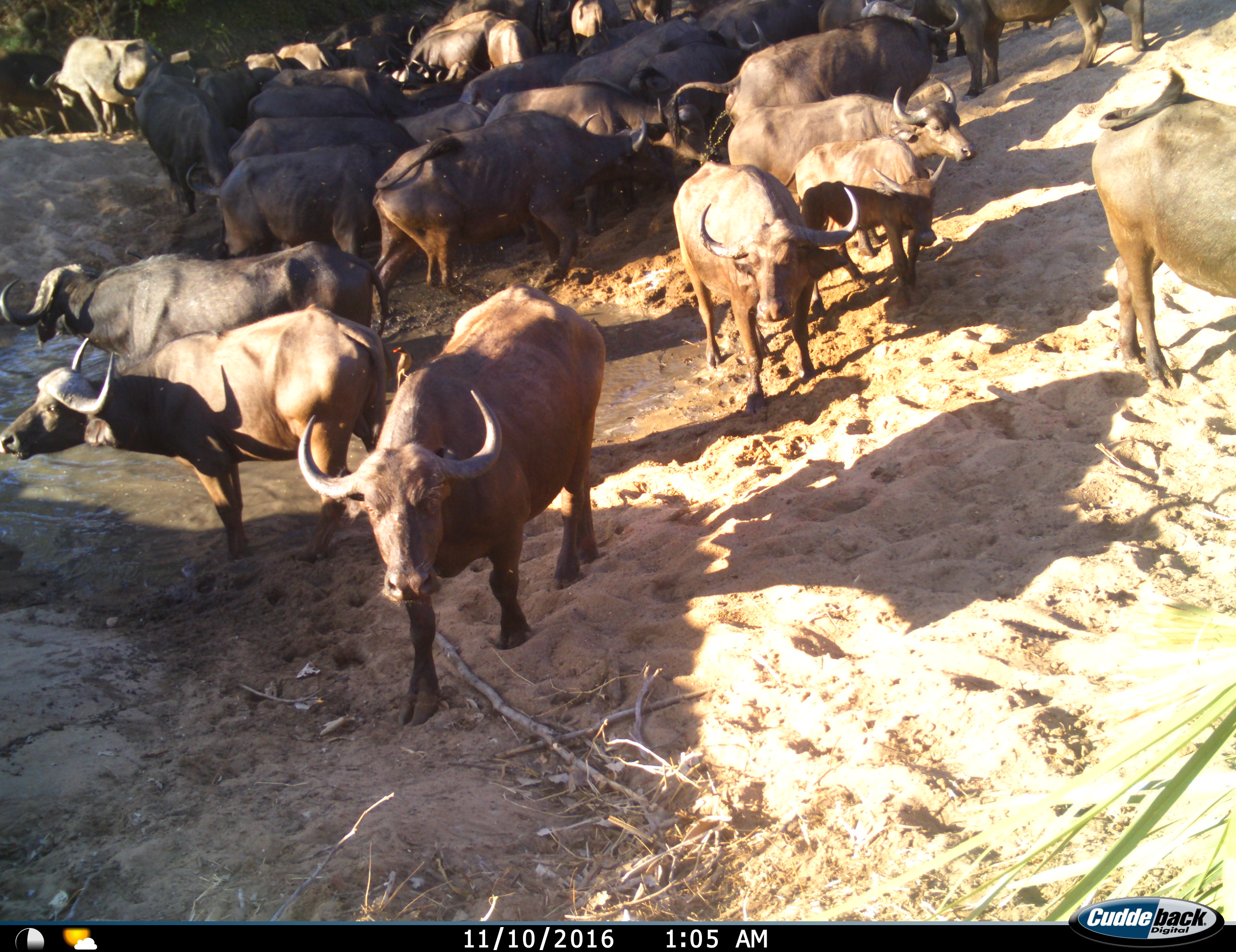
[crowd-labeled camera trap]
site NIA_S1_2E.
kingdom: Animalia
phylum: Chordata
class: Mammalia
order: Artiodactyla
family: Bovidae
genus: Syncerus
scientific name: Syncerus caffer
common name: african buffalo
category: buffalo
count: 11-50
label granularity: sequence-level